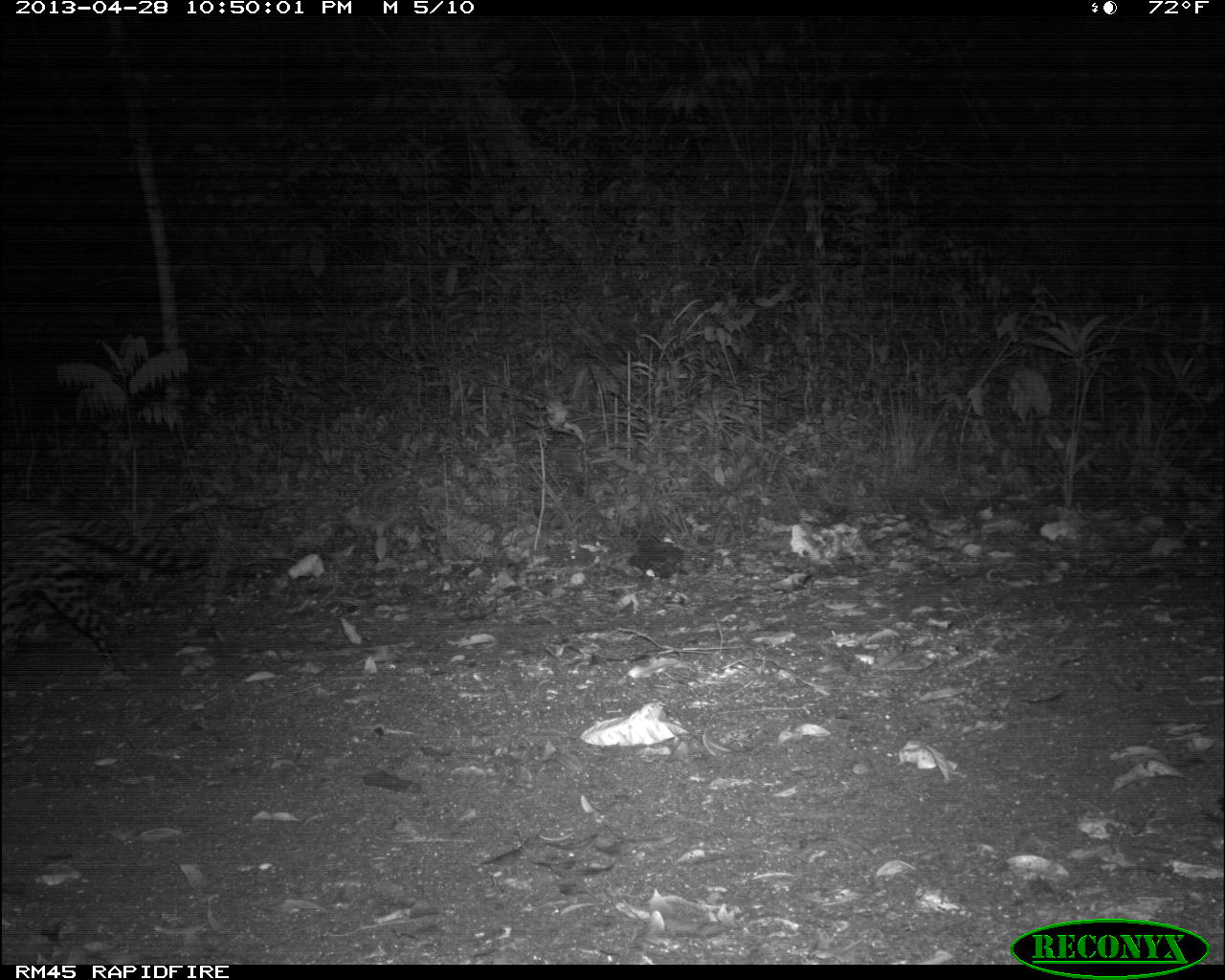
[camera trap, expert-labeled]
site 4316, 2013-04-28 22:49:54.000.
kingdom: Animalia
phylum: Chordata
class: Mammalia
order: Carnivora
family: Felidae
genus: Leopardus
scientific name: Leopardus pardalis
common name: ocelot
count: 1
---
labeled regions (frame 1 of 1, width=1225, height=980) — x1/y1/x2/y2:
leopardus pardalis: 0/492/291/674